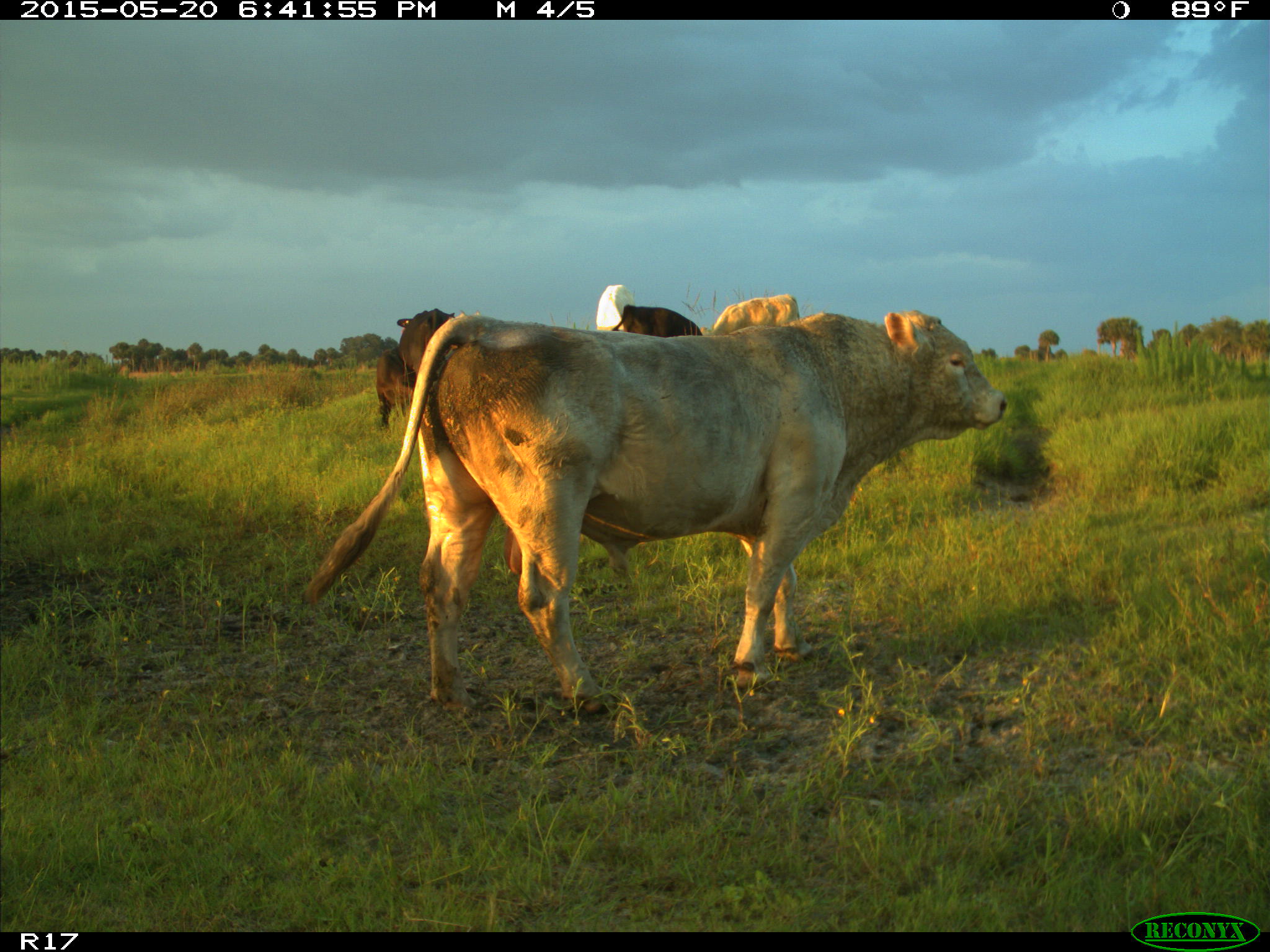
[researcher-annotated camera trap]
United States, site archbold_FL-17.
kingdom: Animalia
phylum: Chordata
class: Mammalia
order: Artiodactyla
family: Bovidae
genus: Bos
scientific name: Bos taurus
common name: domestic cow